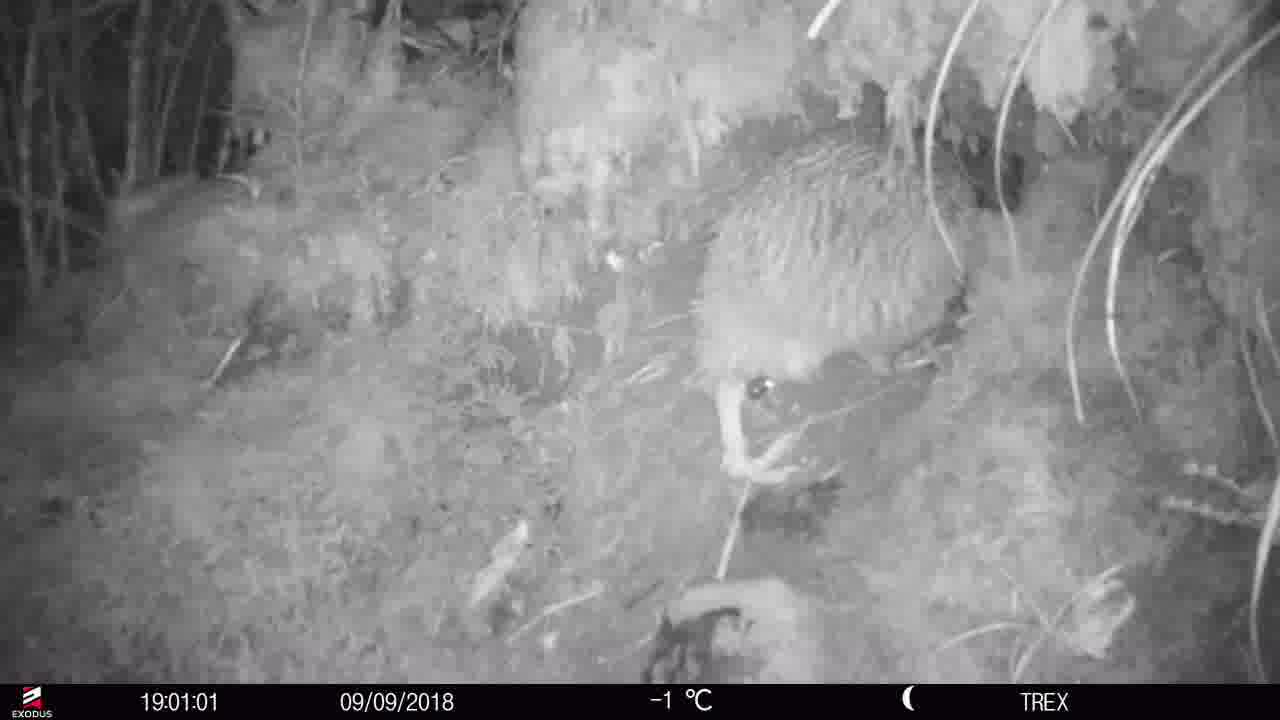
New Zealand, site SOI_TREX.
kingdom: Animalia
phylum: Chordata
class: Aves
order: Apterygiformes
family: Apterygidae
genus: Apteryx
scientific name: Apteryx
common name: kiwi